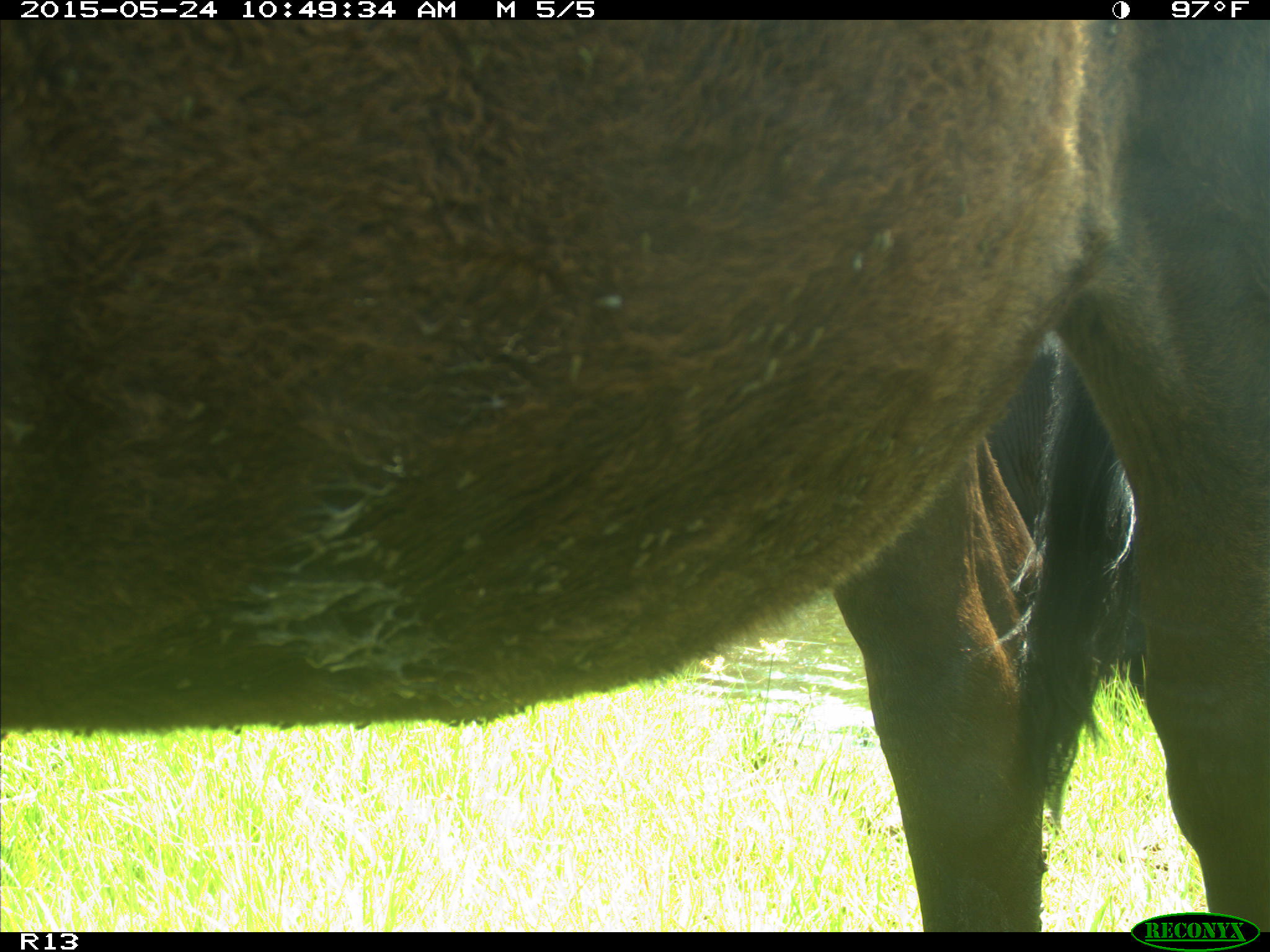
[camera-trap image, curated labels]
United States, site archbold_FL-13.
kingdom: Animalia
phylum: Chordata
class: Mammalia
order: Artiodactyla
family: Bovidae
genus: Bos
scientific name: Bos taurus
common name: domestic cow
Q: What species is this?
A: Bos taurus (domestic cow).